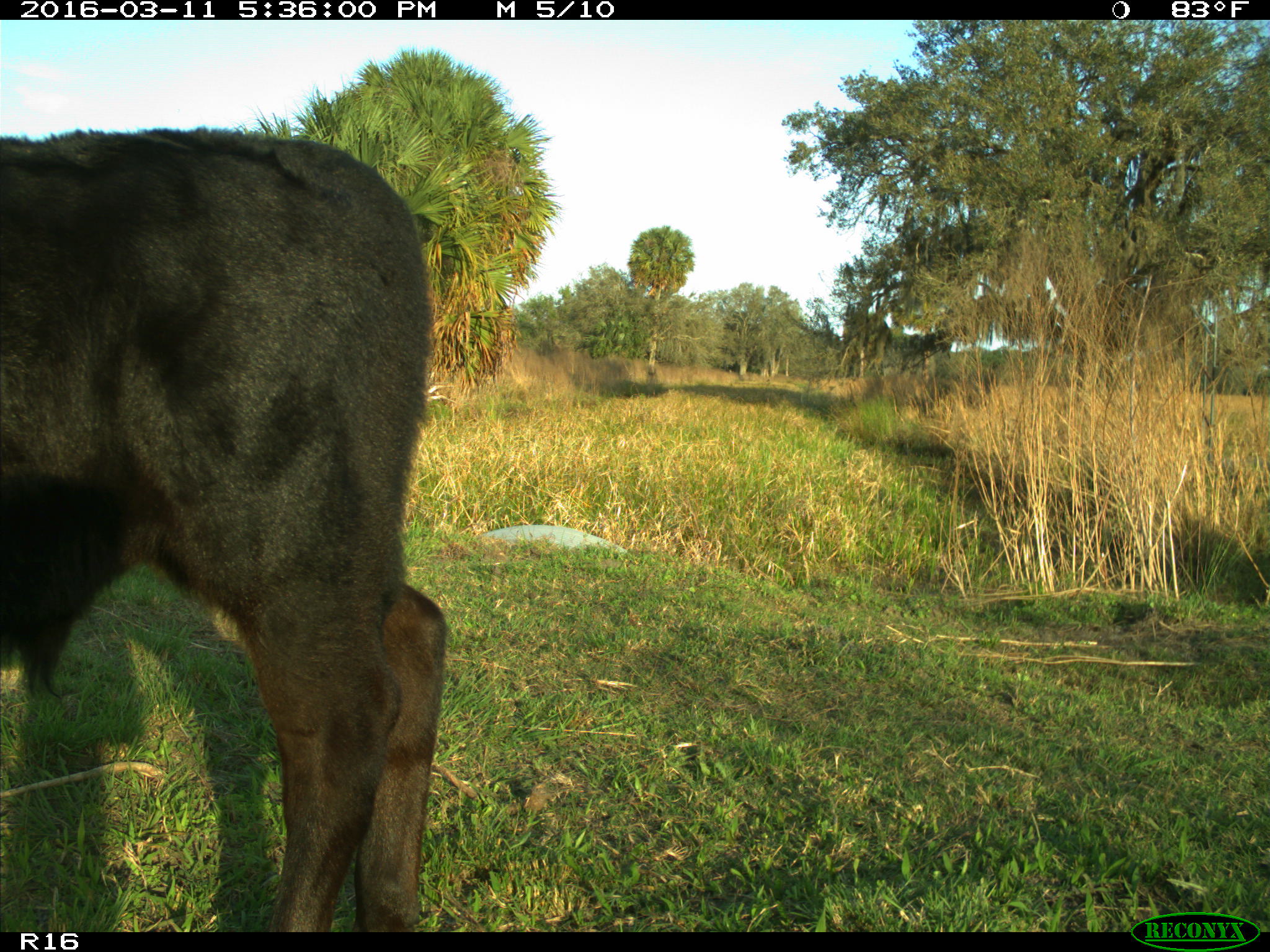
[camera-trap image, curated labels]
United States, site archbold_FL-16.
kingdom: Animalia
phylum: Chordata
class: Mammalia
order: Artiodactyla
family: Bovidae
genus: Bos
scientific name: Bos taurus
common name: domestic cow